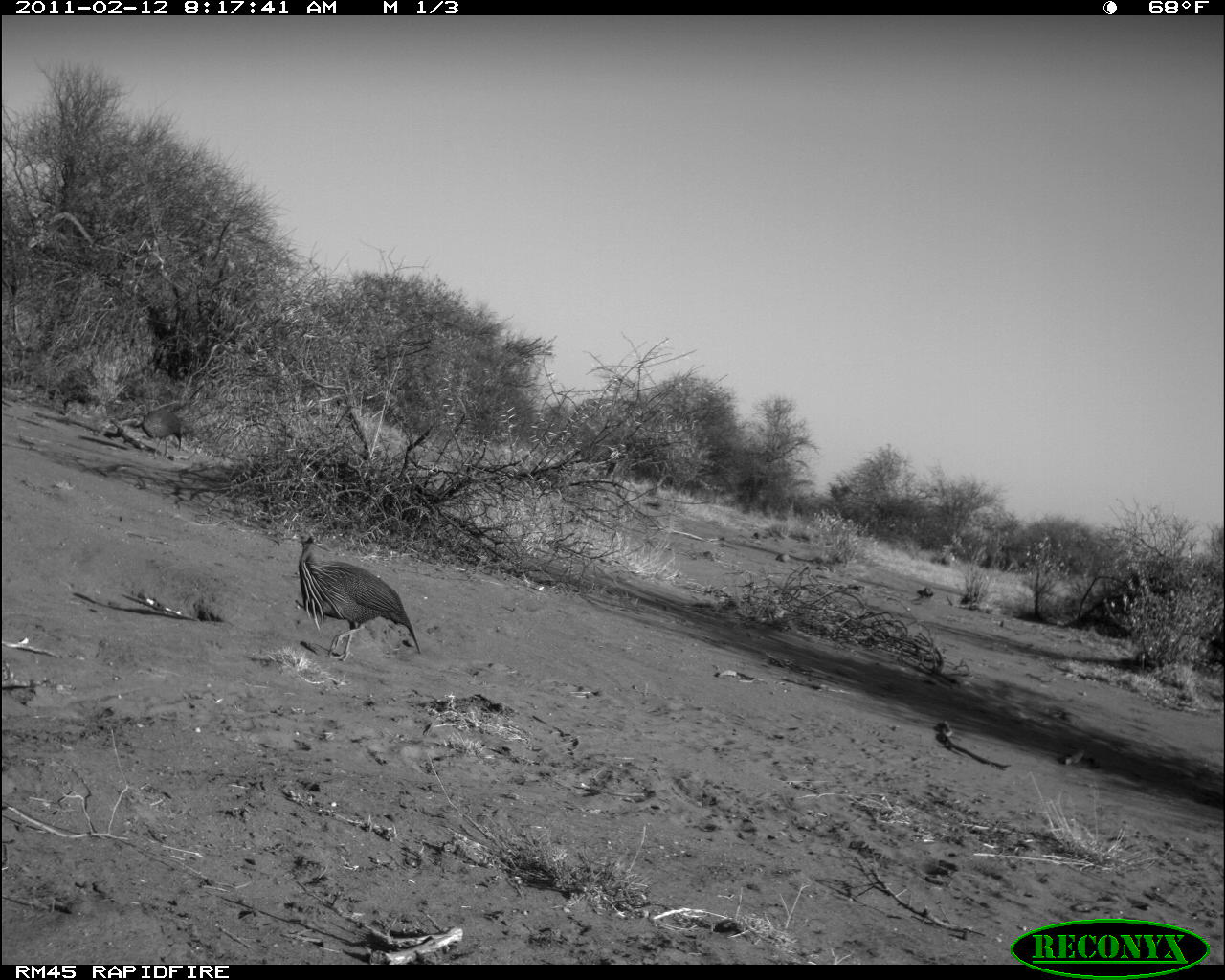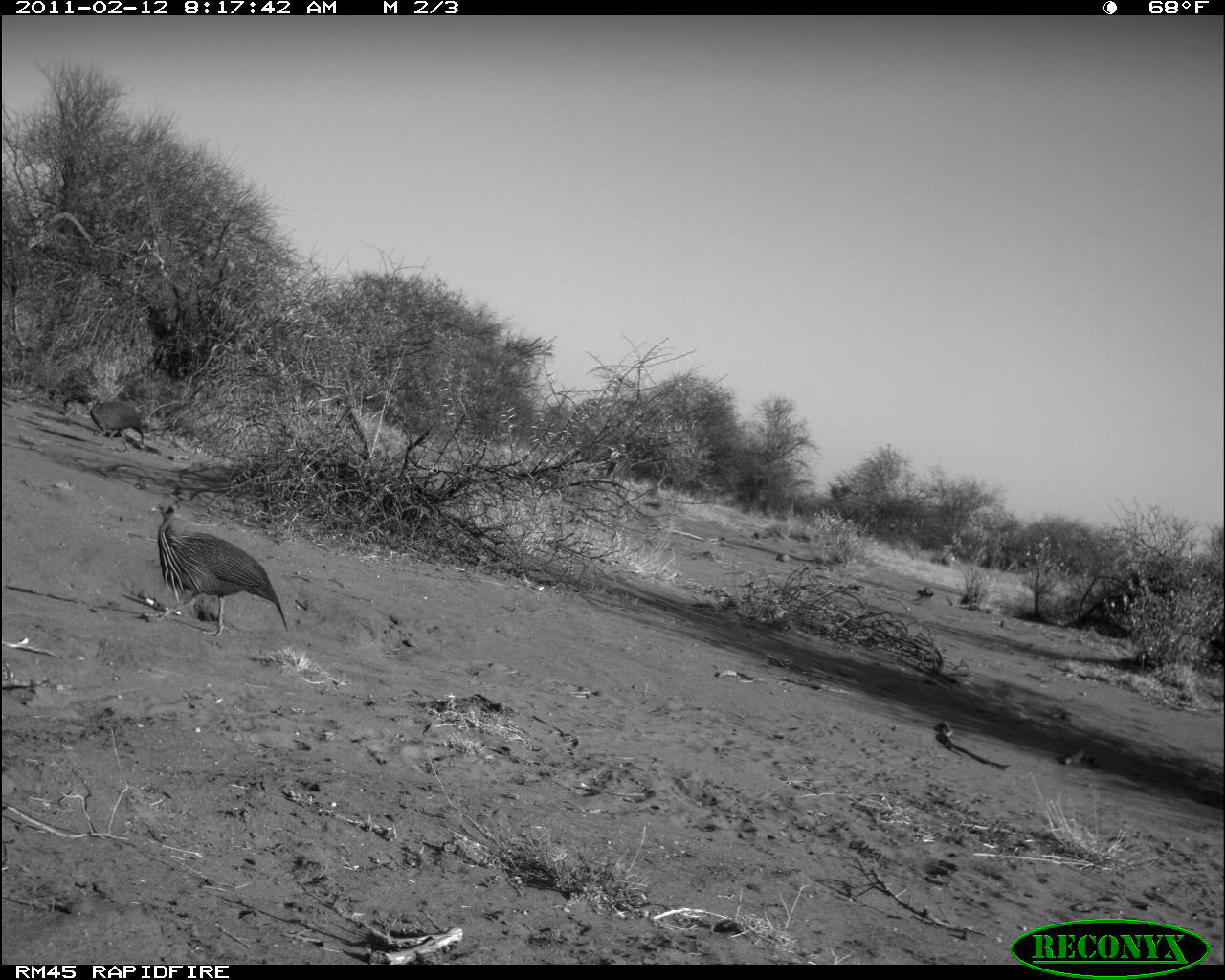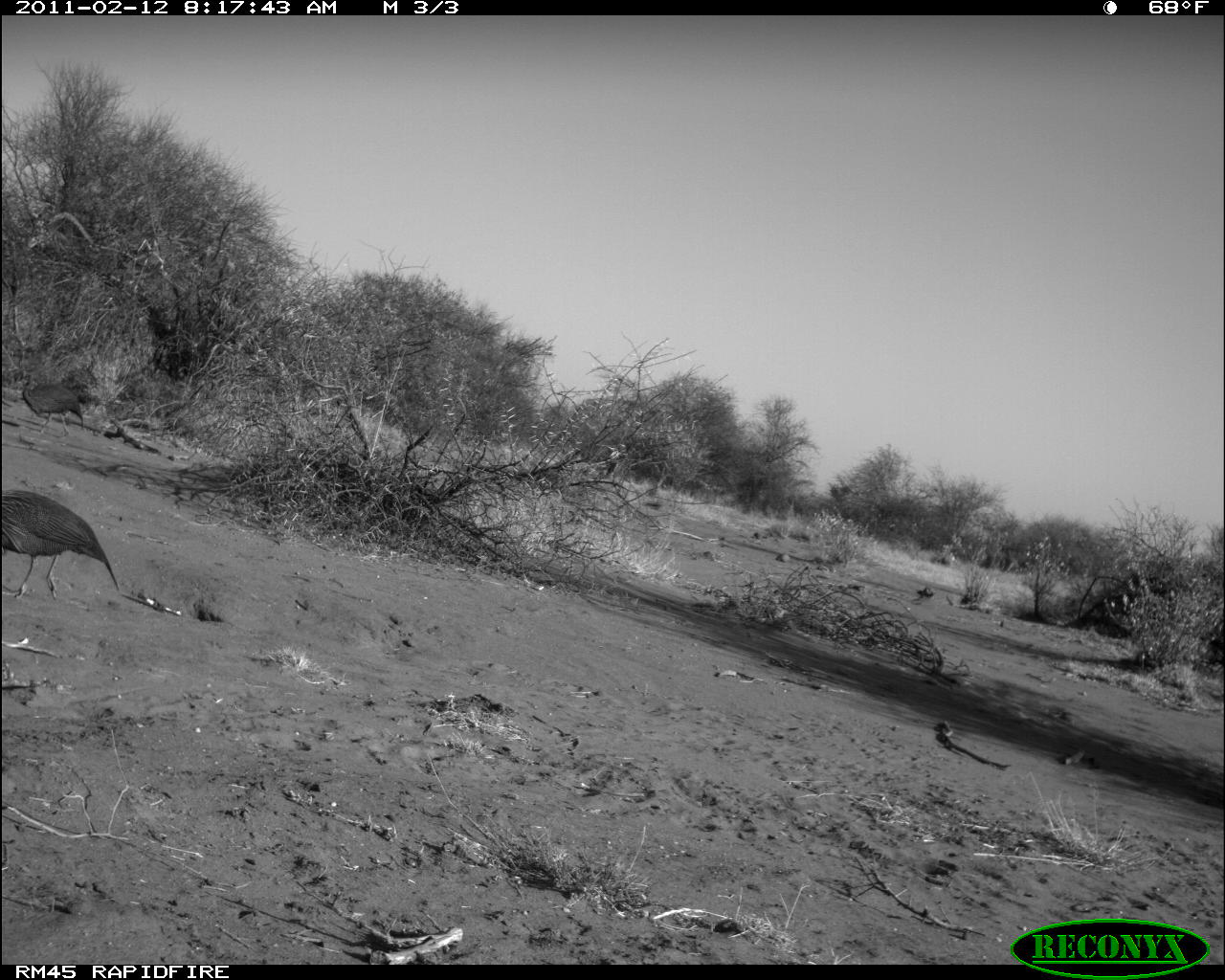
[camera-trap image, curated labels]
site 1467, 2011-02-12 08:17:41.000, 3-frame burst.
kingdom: Animalia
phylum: Chordata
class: Aves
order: Galliformes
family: Numididae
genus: Acryllium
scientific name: Acryllium vulturinum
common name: vulturine guineafowl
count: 1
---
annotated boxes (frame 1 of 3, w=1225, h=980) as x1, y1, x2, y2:
acryllium vulturinum: 291, 531, 422, 663; 129, 408, 183, 460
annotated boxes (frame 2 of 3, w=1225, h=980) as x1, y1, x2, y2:
acryllium vulturinum: 143, 501, 291, 636; 86, 395, 145, 452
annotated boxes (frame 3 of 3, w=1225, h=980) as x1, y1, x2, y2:
acryllium vulturinum: 2, 489, 120, 600; 16, 369, 85, 437